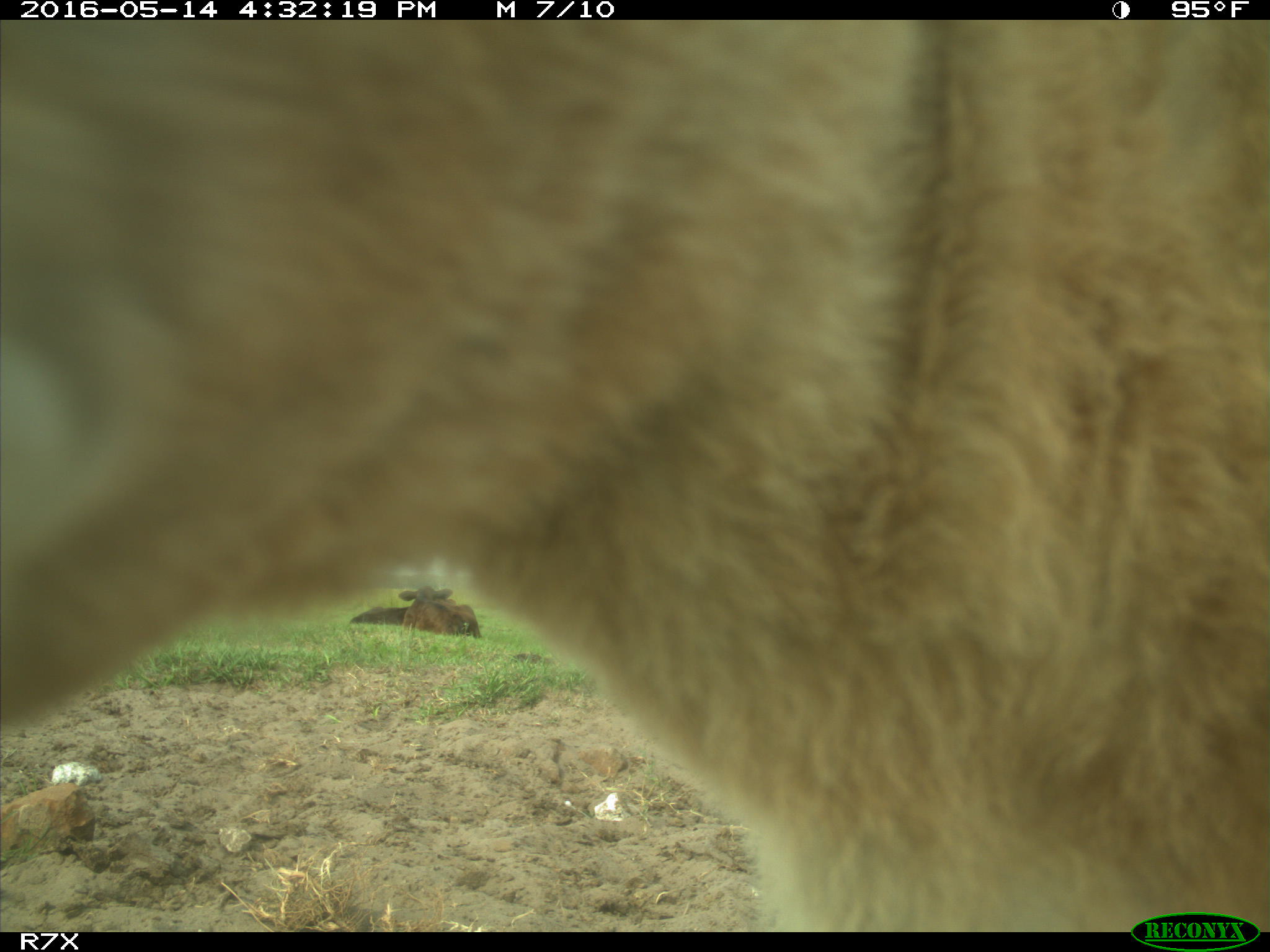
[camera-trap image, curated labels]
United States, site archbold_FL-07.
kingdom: Animalia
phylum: Chordata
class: Mammalia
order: Artiodactyla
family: Bovidae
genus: Bos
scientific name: Bos taurus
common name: domestic cow